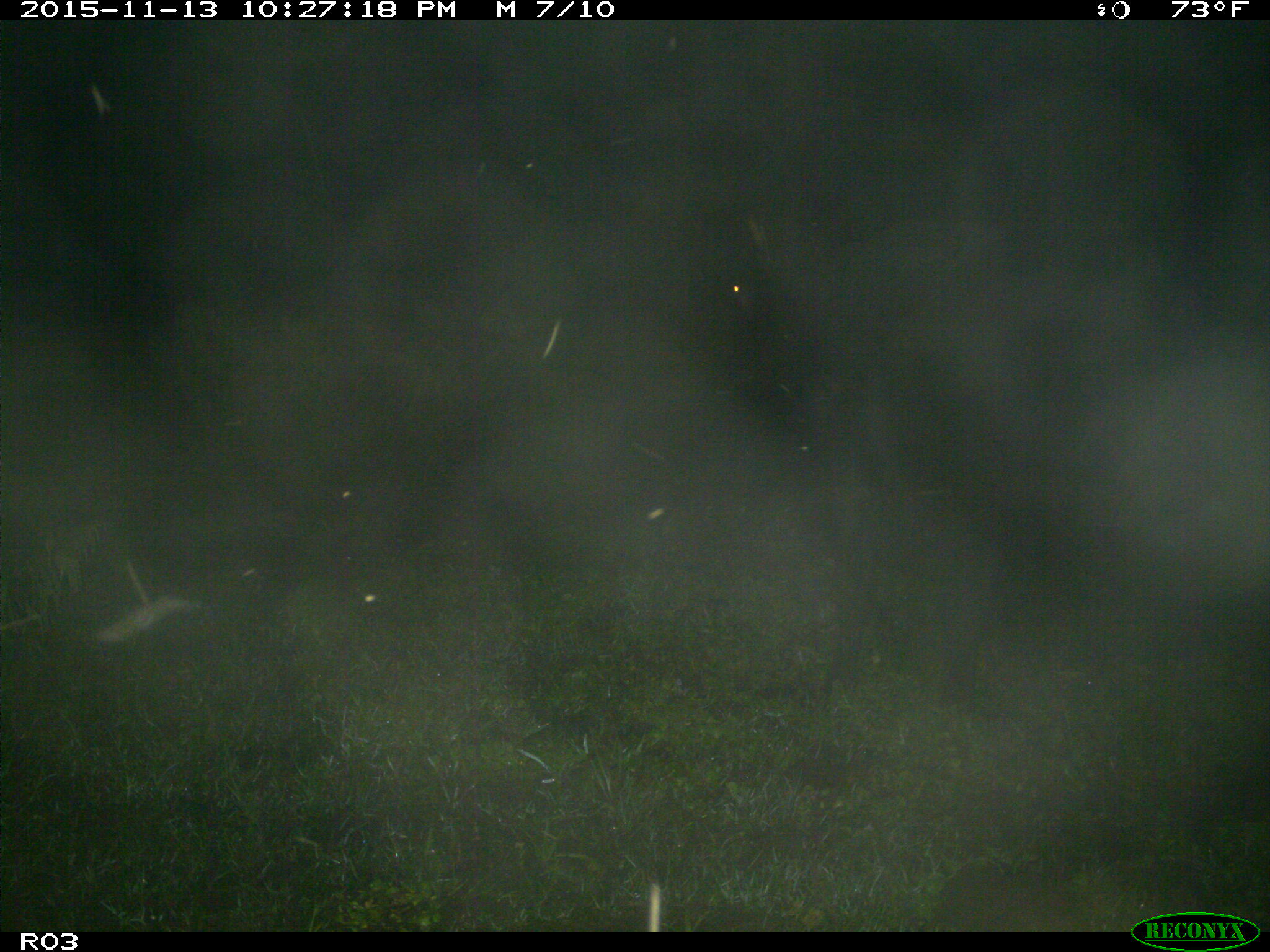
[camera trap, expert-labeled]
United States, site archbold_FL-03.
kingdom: Animalia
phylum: Chordata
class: Mammalia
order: Artiodactyla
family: Bovidae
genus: Bos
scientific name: Bos taurus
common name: domestic cow